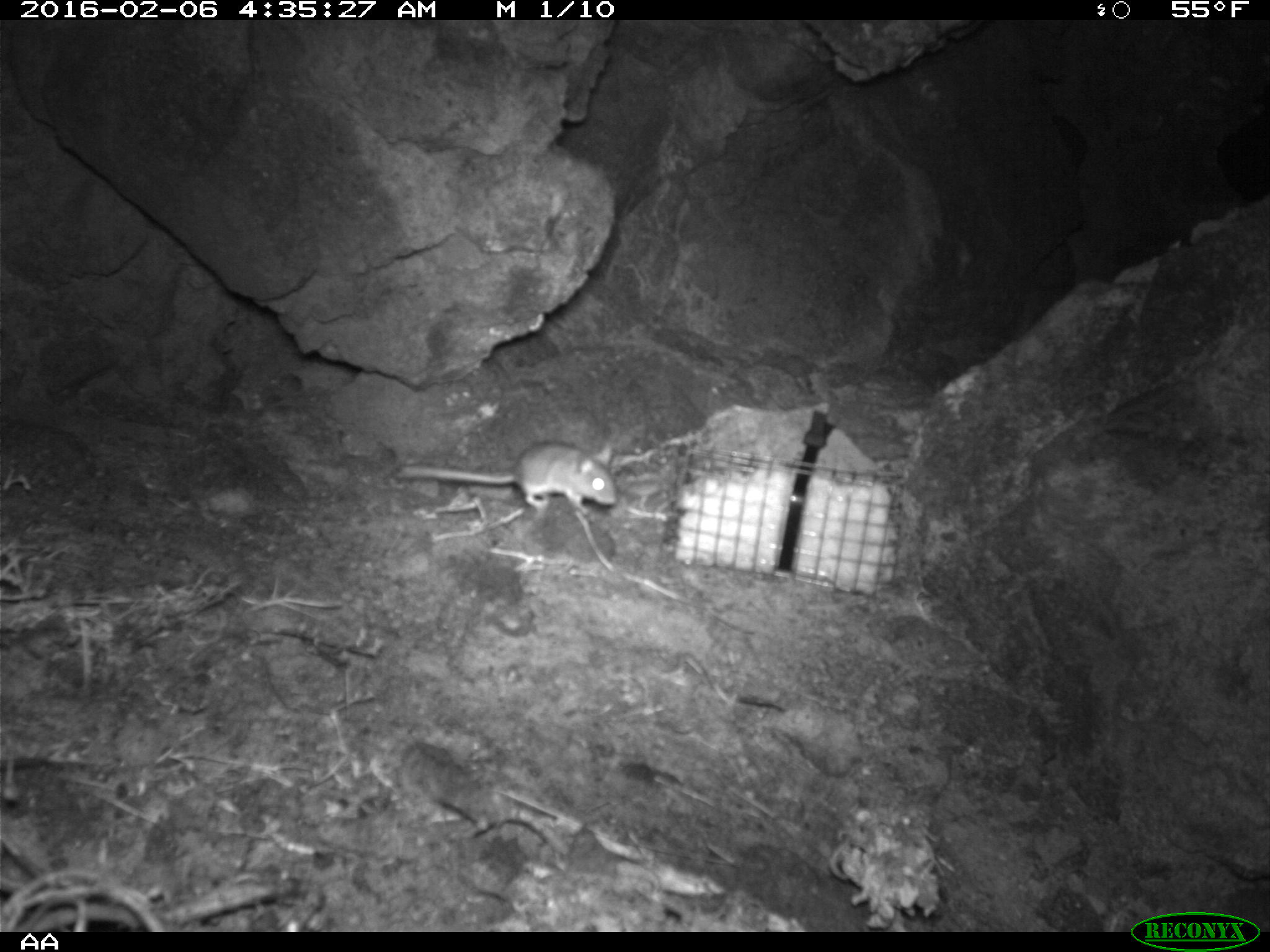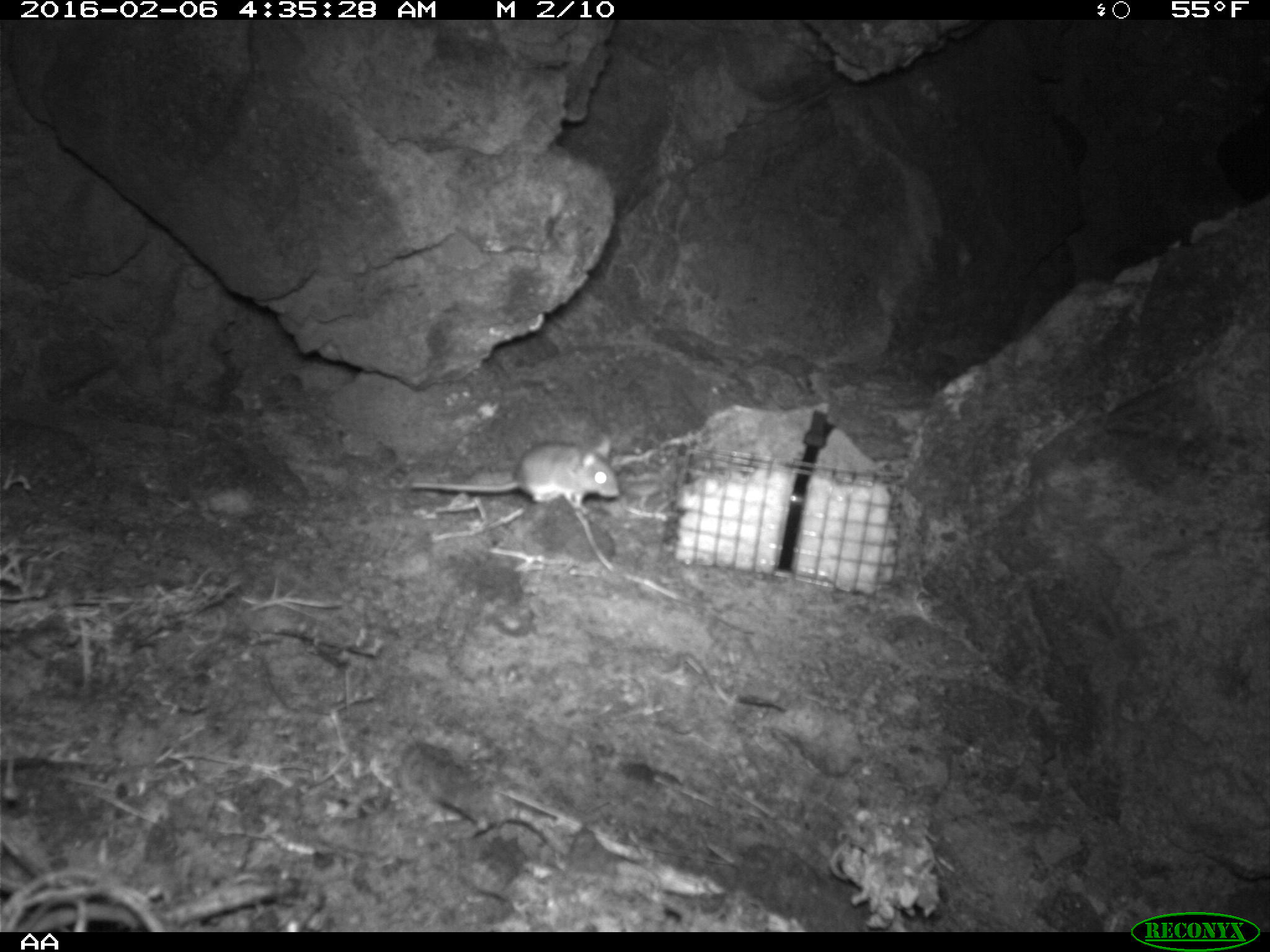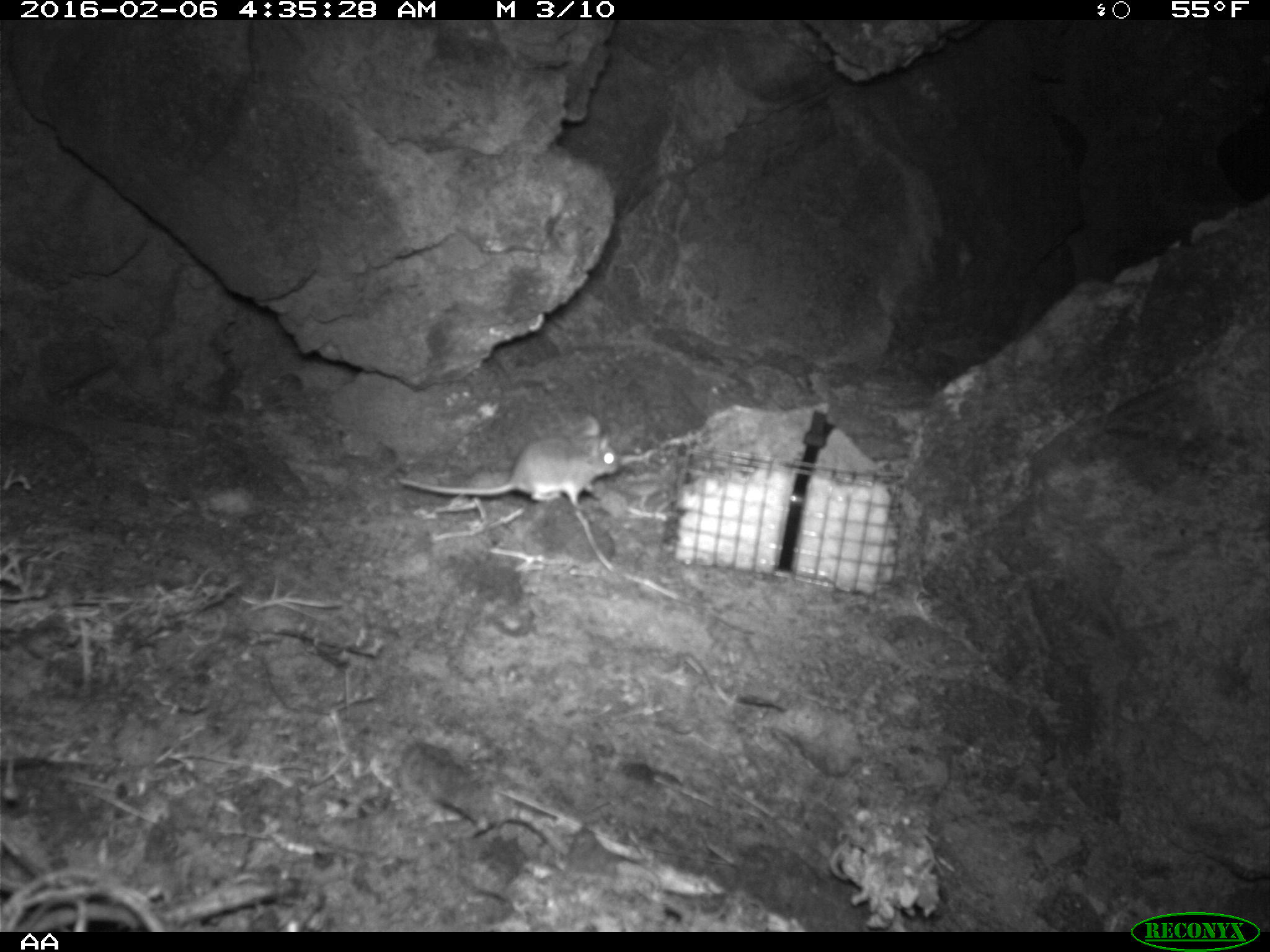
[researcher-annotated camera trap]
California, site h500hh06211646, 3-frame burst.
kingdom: Animalia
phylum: Chordata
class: Mammalia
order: Rodentia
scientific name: Rodentia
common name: rodent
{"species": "rodent (Rodentia)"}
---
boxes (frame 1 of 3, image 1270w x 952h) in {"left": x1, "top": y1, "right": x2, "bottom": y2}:
rodent: {"left": 396, "top": 441, "right": 617, "bottom": 515}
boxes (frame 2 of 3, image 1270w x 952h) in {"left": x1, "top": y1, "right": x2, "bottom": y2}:
rodent: {"left": 408, "top": 434, "right": 619, "bottom": 513}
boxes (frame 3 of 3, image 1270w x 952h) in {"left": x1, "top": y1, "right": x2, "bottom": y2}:
rodent: {"left": 395, "top": 414, "right": 618, "bottom": 513}